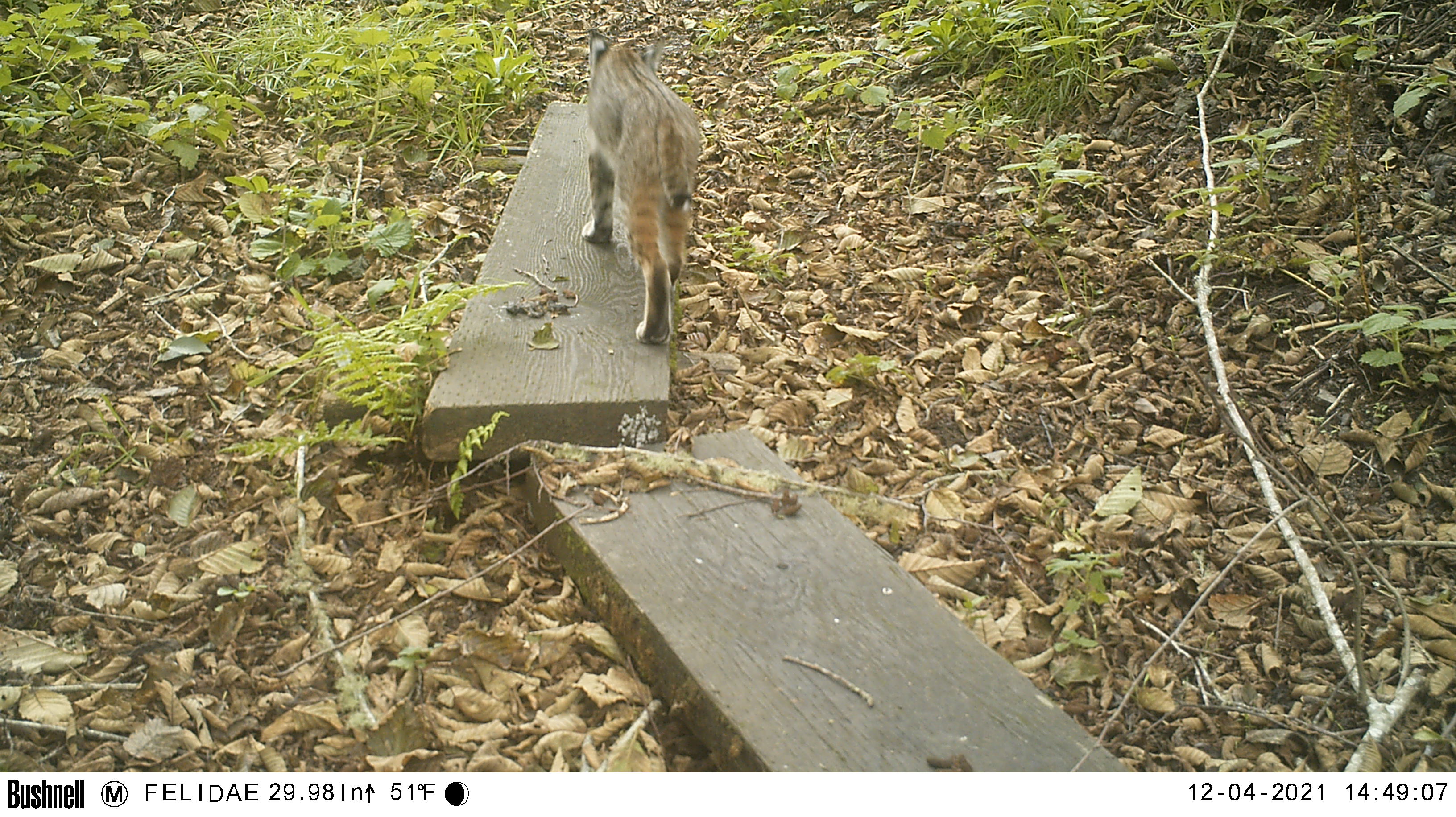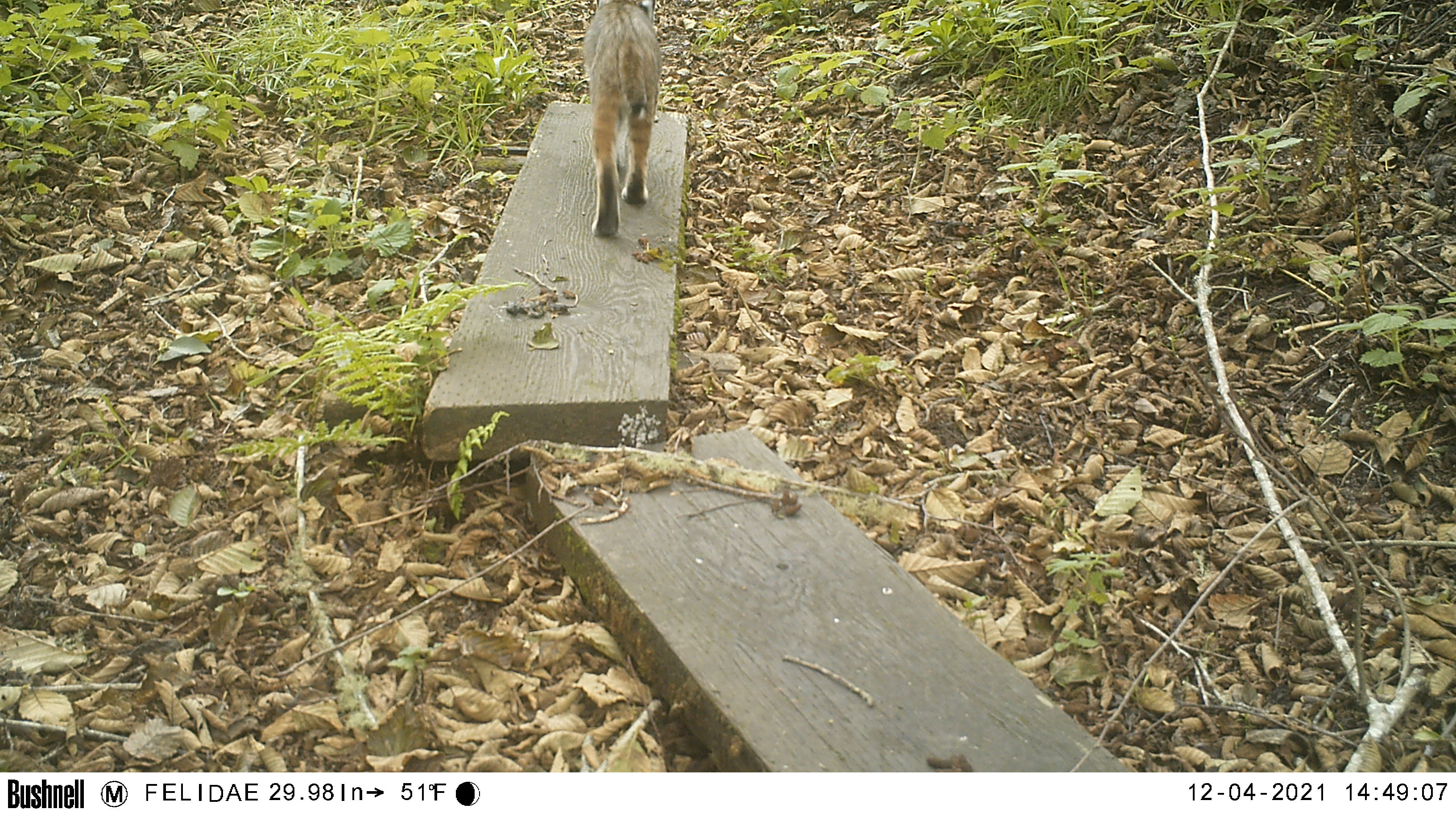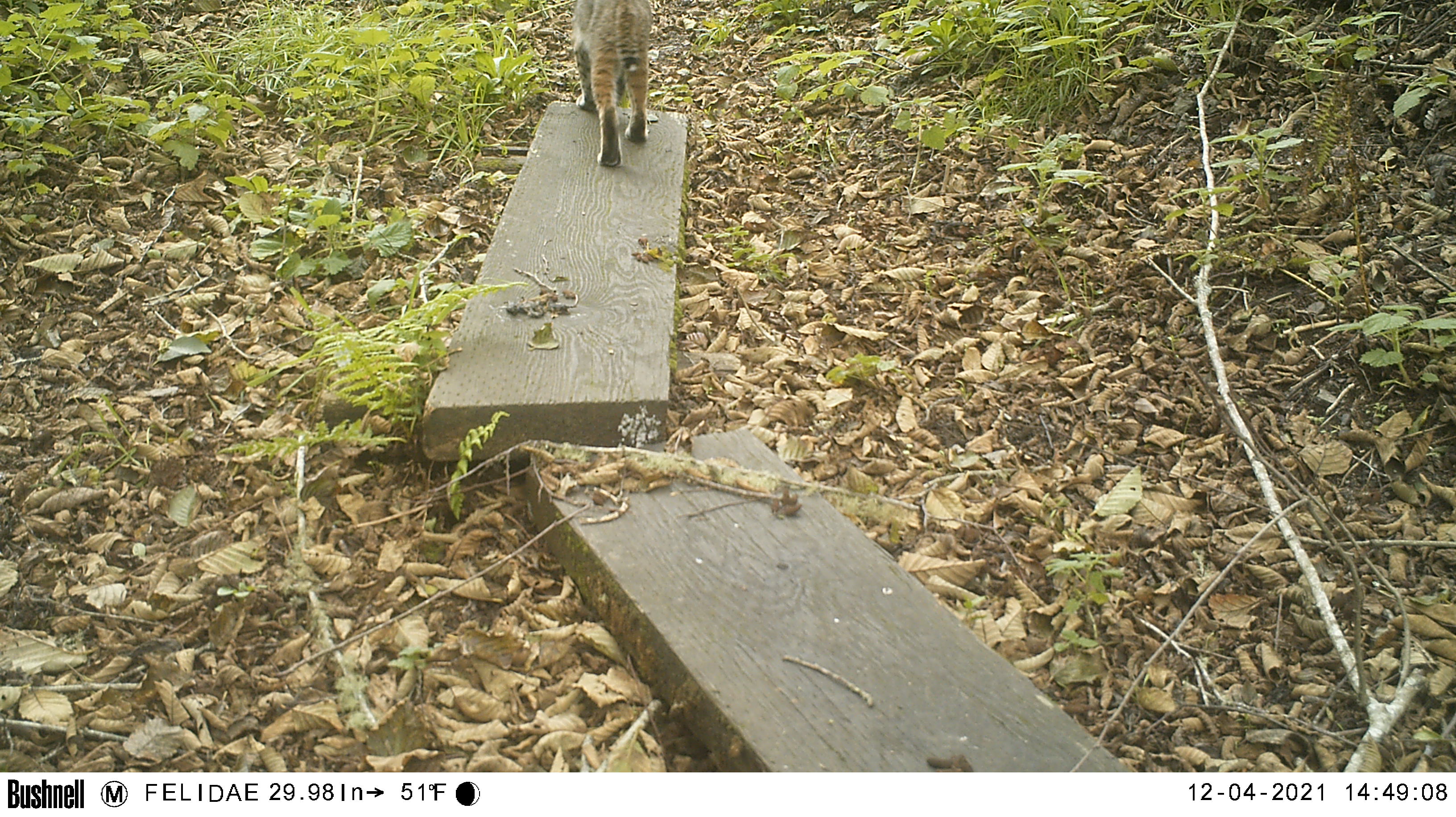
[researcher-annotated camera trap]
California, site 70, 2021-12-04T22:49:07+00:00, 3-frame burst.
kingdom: Animalia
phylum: Chordata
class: Mammalia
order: Carnivora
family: Felidae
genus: Lynx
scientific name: Lynx rufus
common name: bobcat